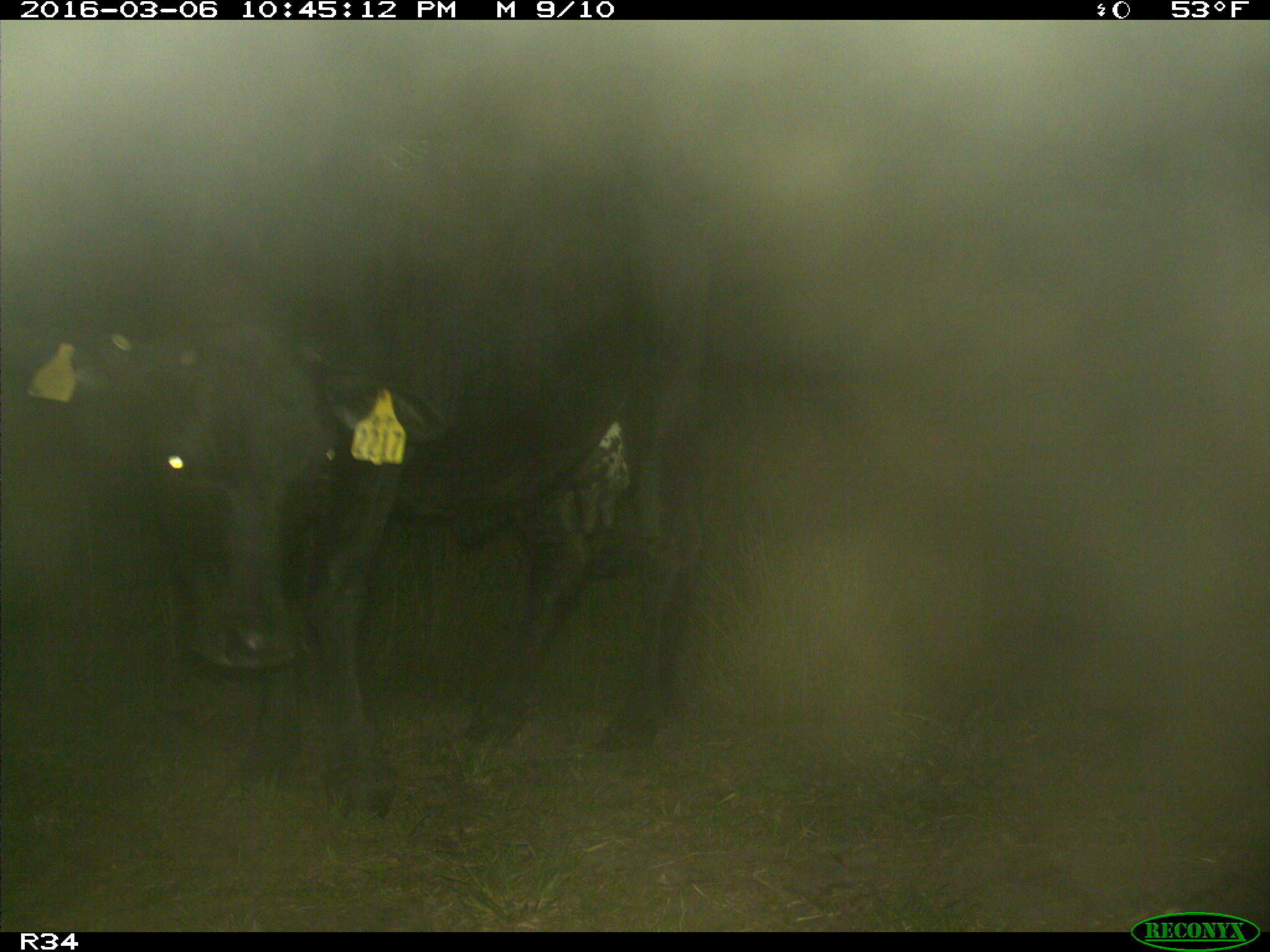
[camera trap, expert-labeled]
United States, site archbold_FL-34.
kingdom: Animalia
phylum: Chordata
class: Mammalia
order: Artiodactyla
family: Bovidae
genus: Bos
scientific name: Bos taurus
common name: domestic cow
Bos taurus (domestic cow).